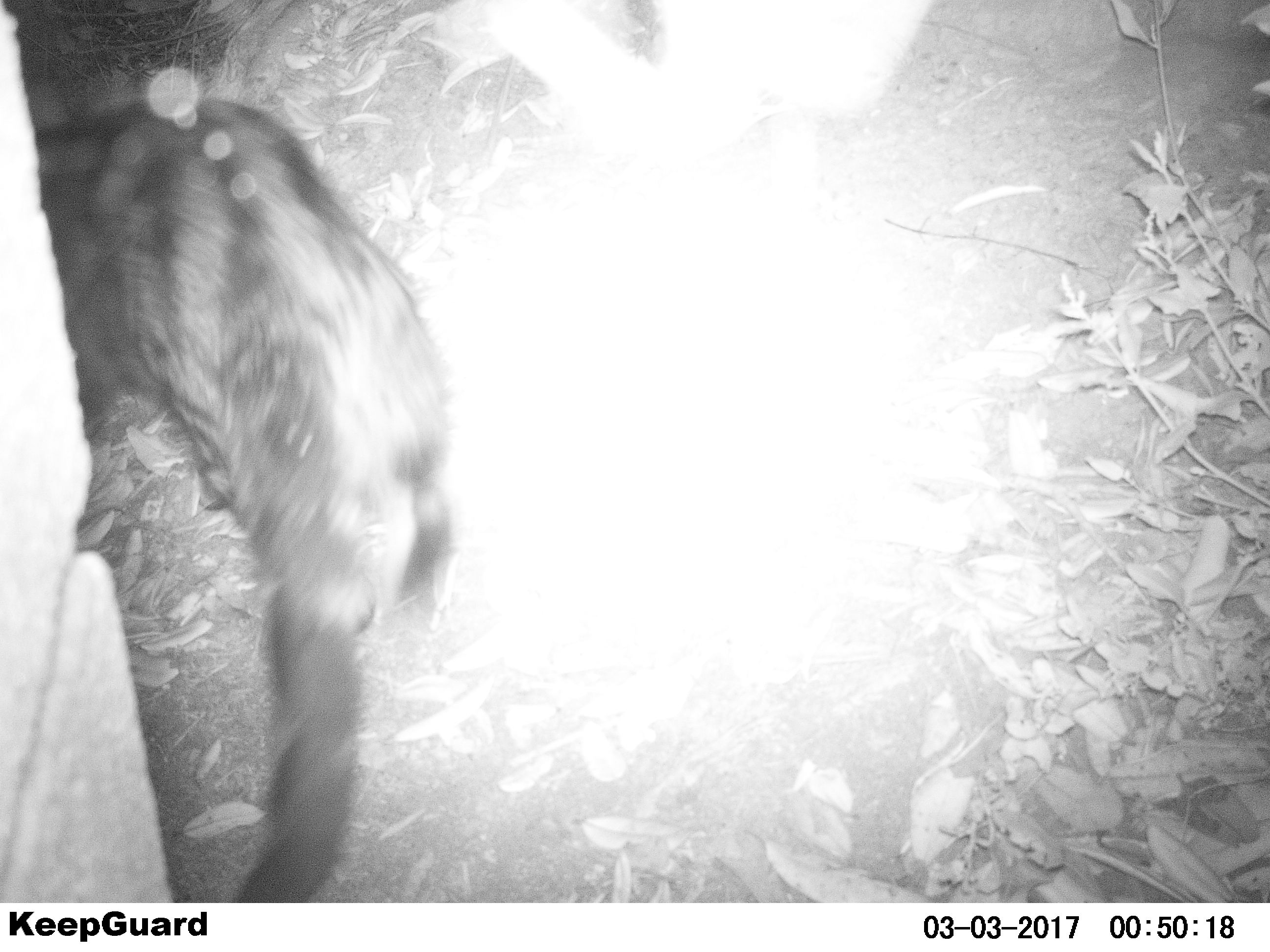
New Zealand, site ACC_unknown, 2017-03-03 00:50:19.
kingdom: Animalia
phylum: Chordata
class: Mammalia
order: Carnivora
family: Felidae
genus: Felis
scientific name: Felis catus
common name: domestic cat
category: cat